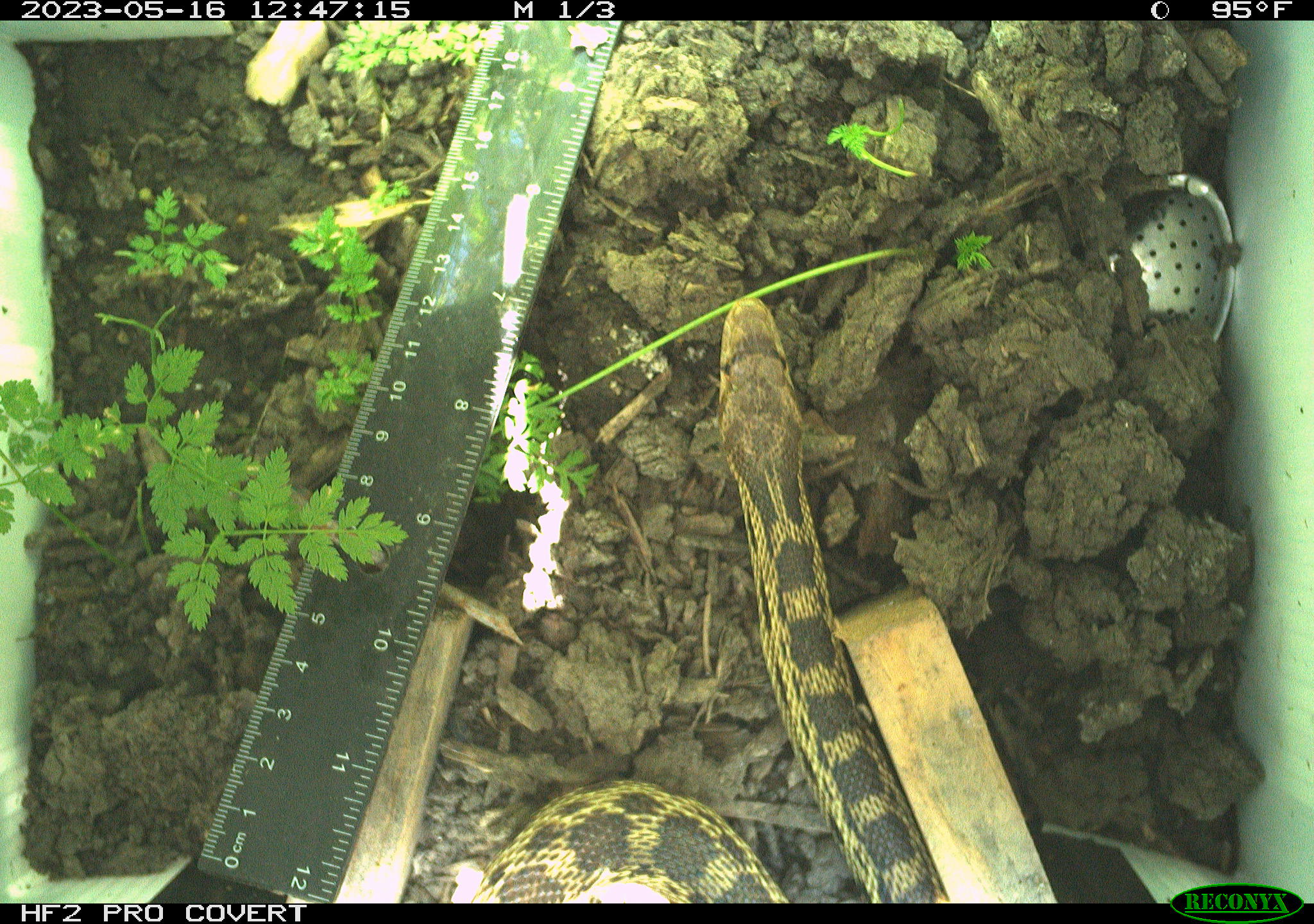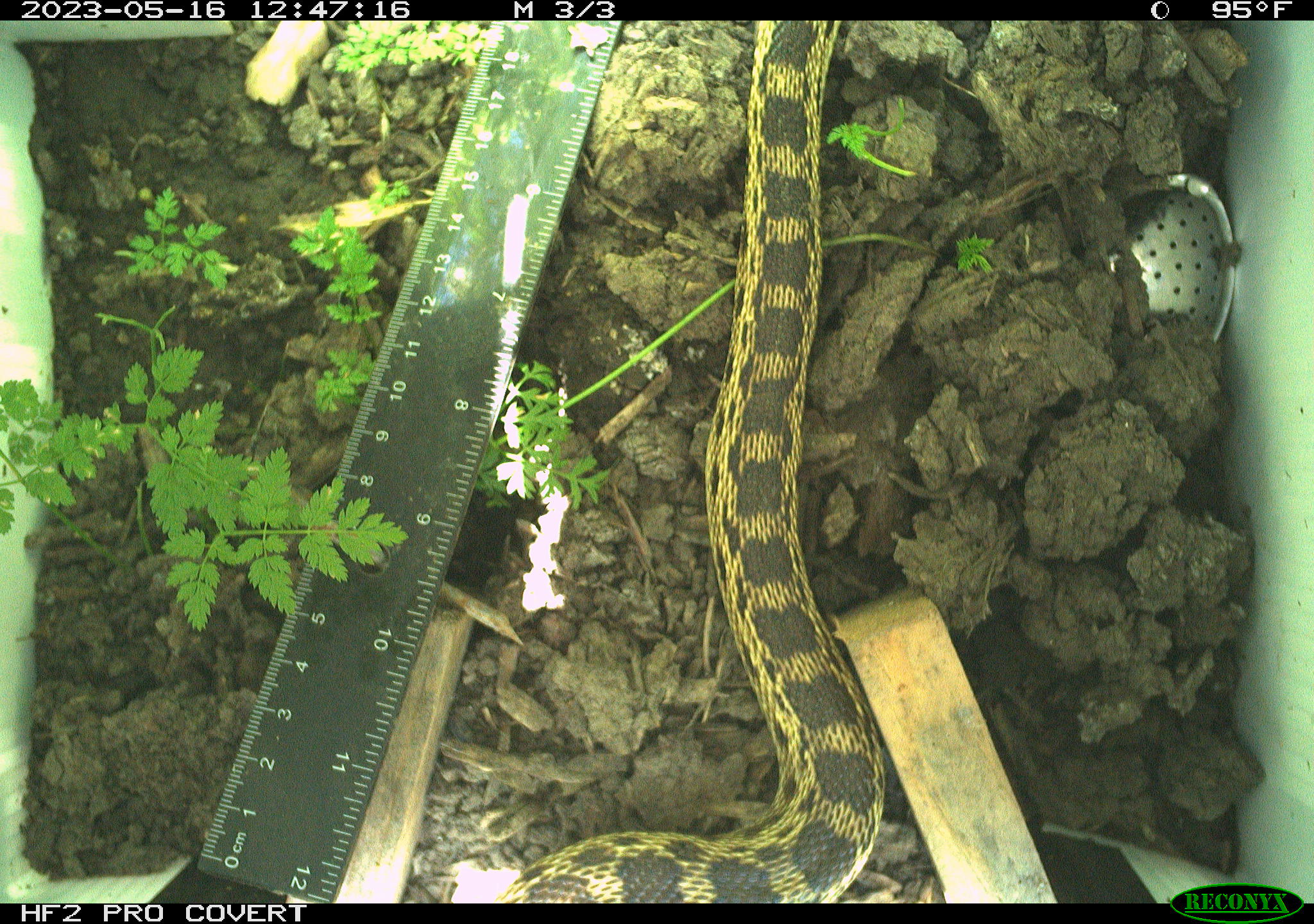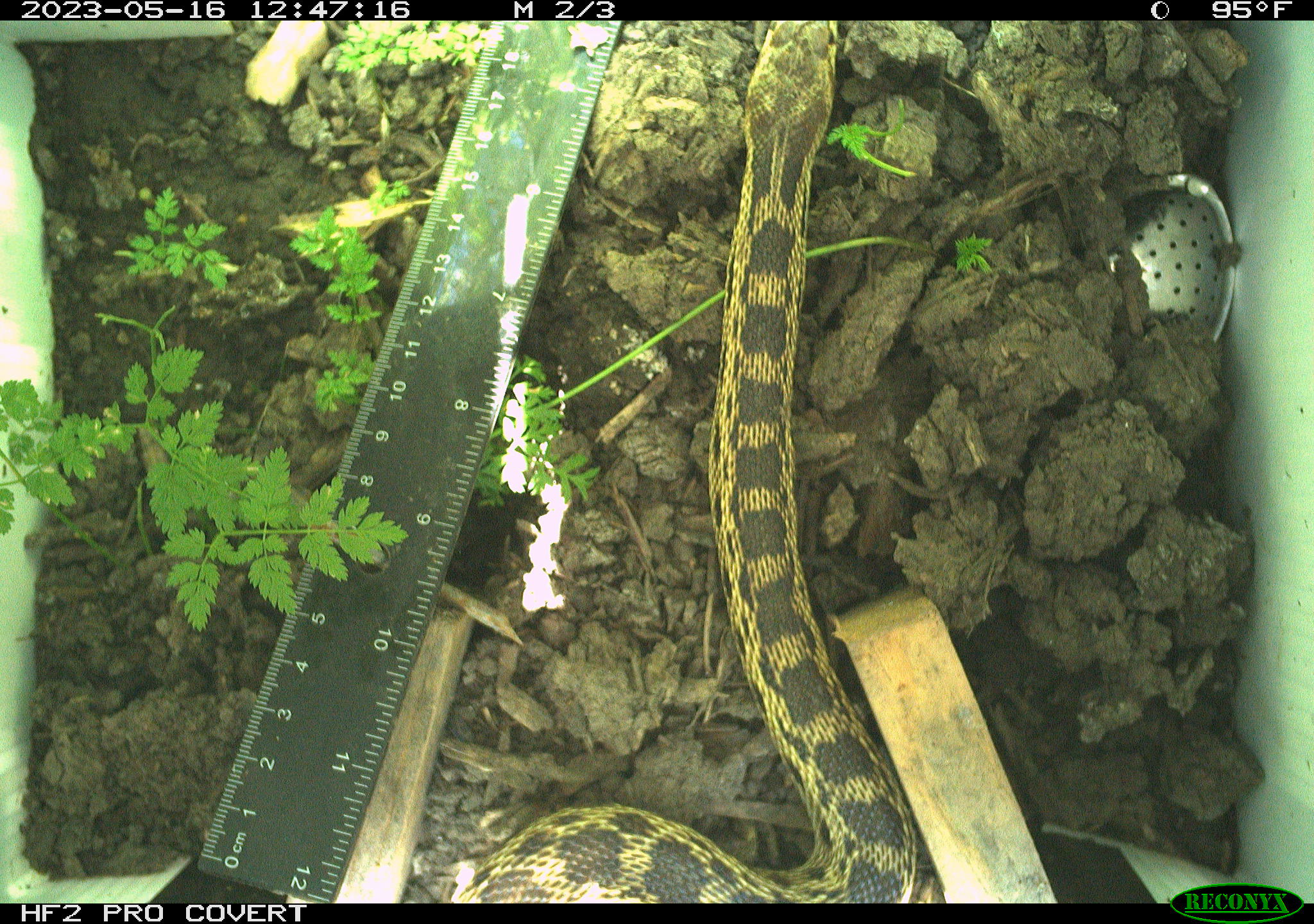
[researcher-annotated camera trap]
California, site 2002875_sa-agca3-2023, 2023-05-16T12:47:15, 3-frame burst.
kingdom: Animalia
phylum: Chordata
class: Reptilia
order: Squamata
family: Colubridae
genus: Pituophis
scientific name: Pituophis catenifer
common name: gophersnake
Gophersnake (Pituophis catenifer).